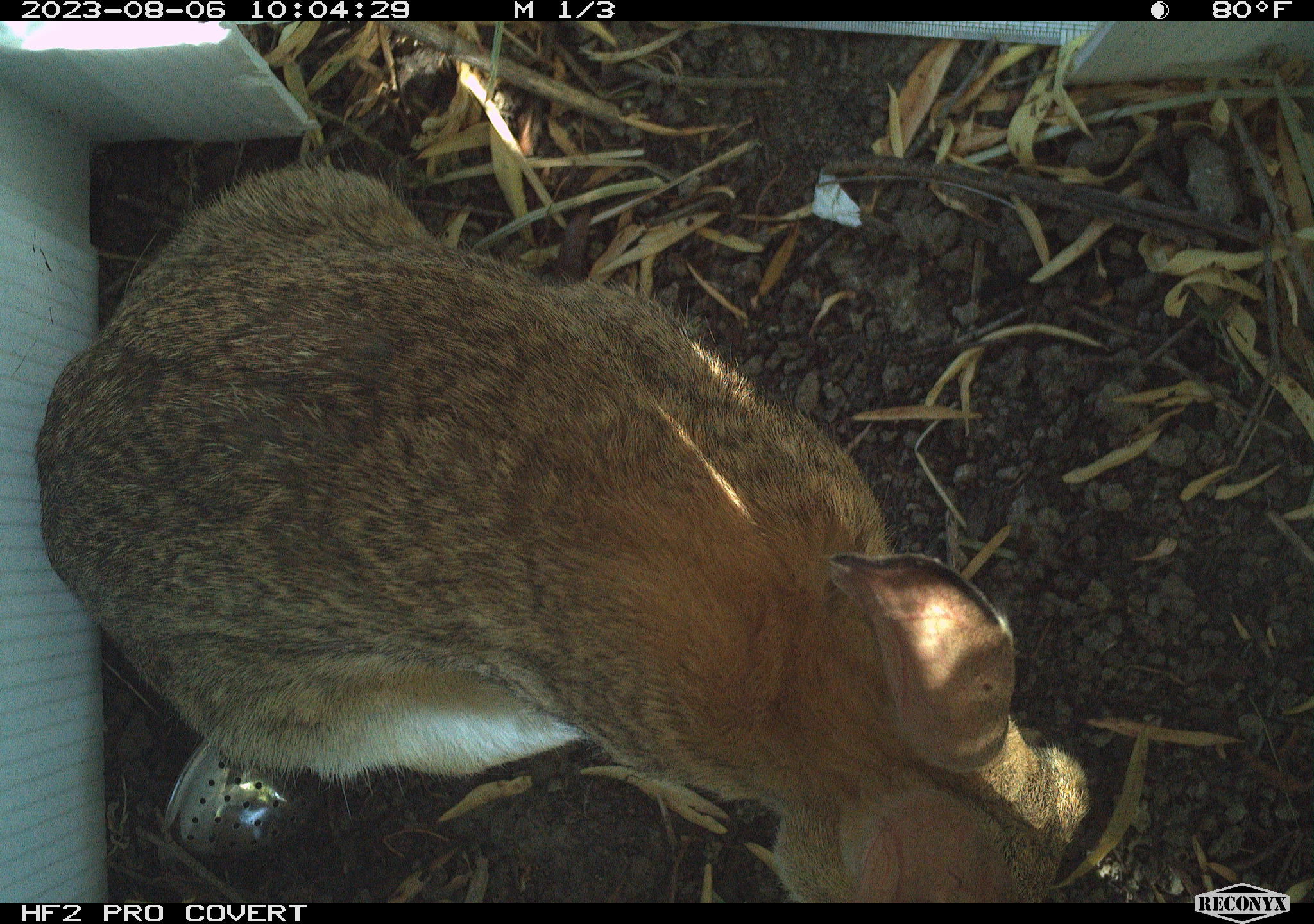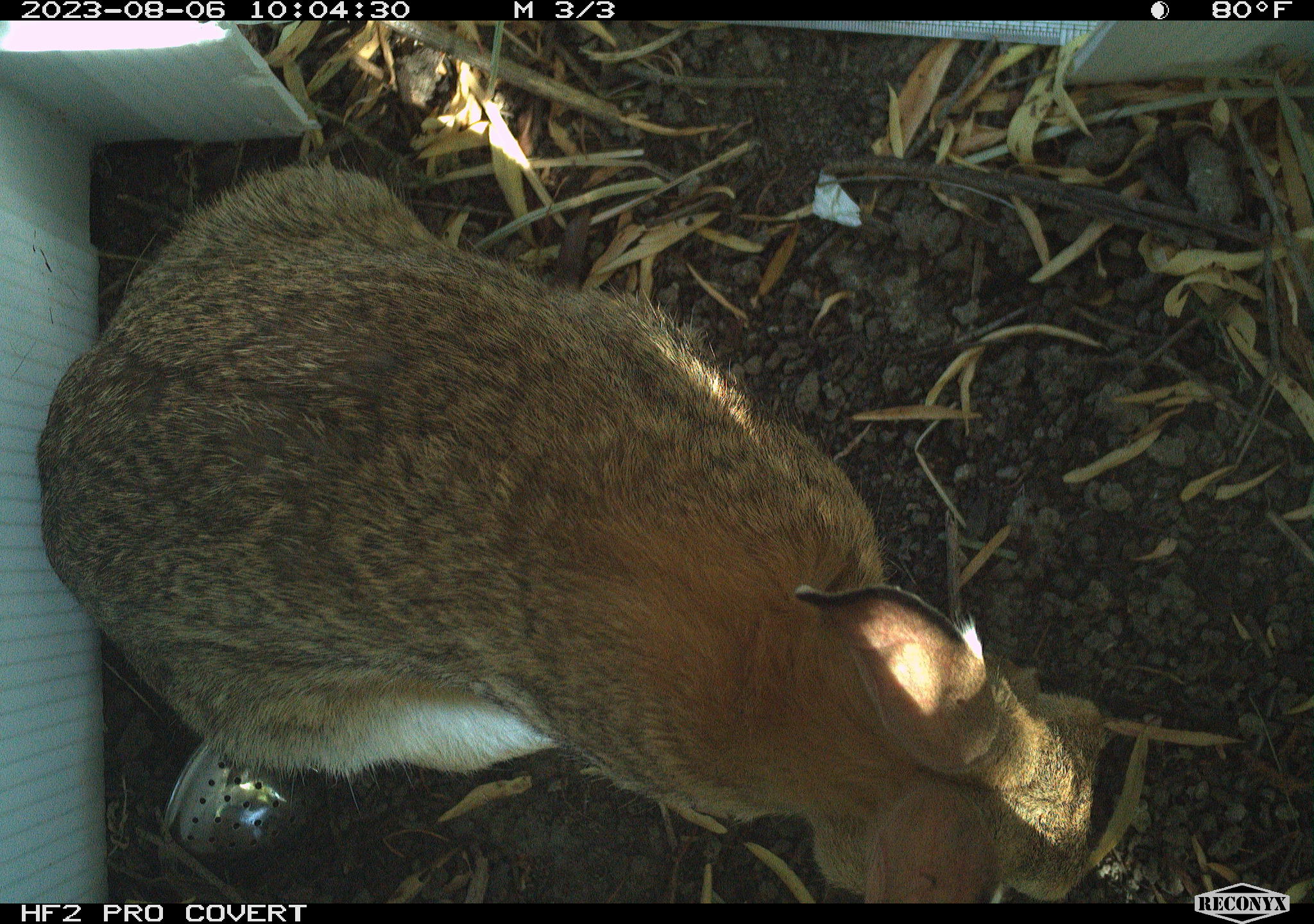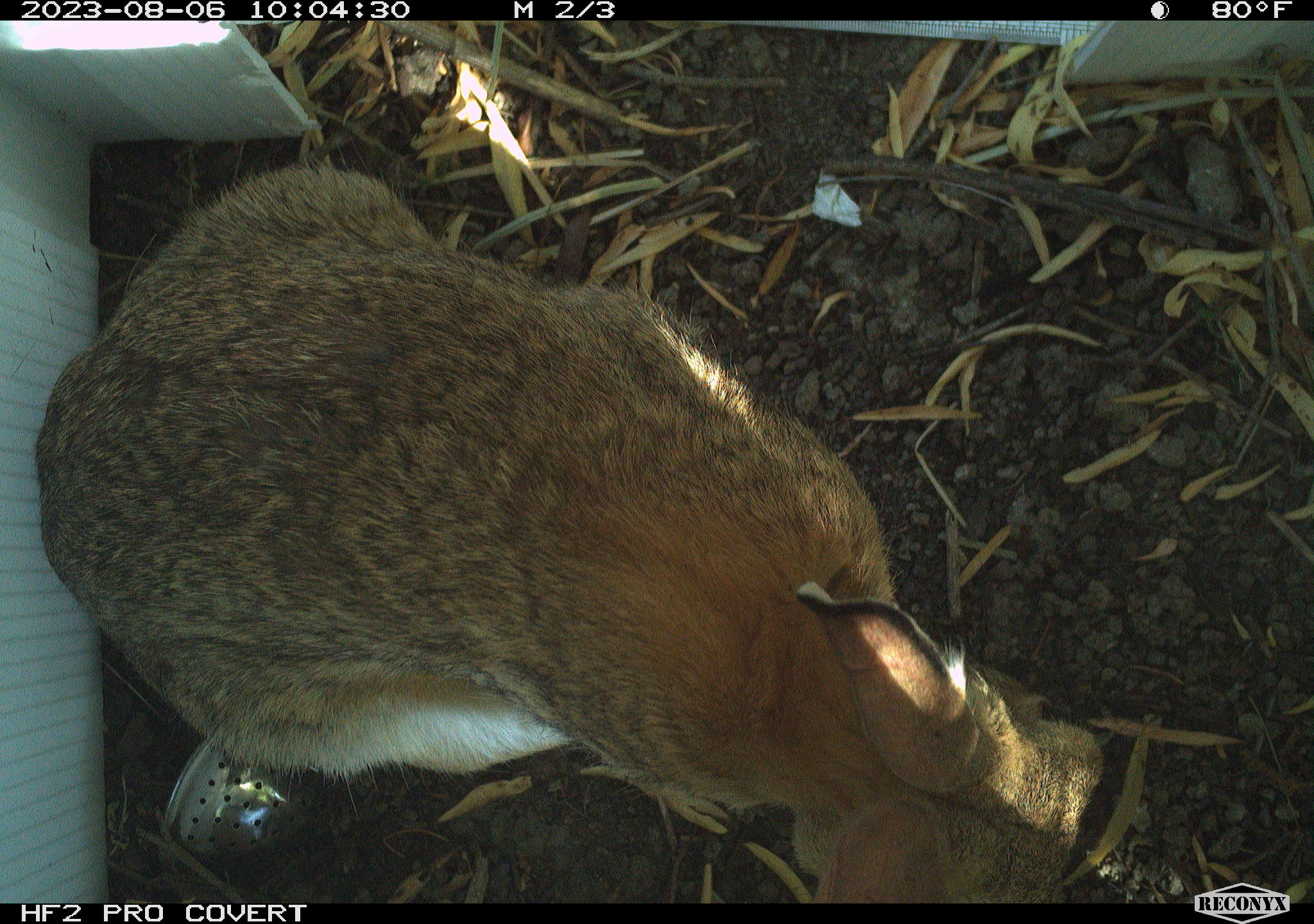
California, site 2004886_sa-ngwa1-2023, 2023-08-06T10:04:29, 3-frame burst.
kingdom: Animalia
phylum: Chordata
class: Mammalia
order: Lagomorpha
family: Leporidae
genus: Sylvilagus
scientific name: Sylvilagus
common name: cottontail rabbits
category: sylvilagus species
Sylvilagus species (cottontail rabbits) (Sylvilagus).